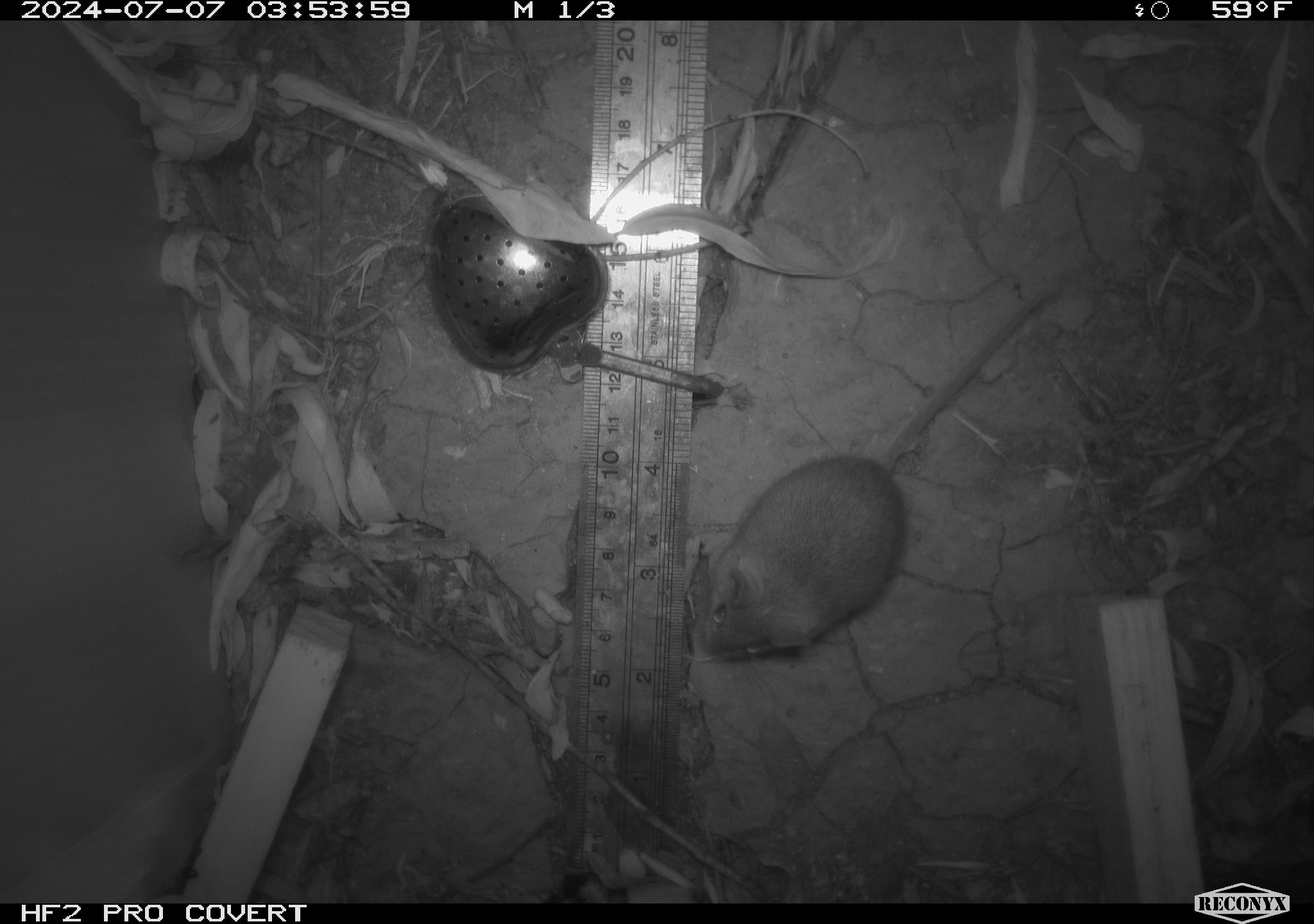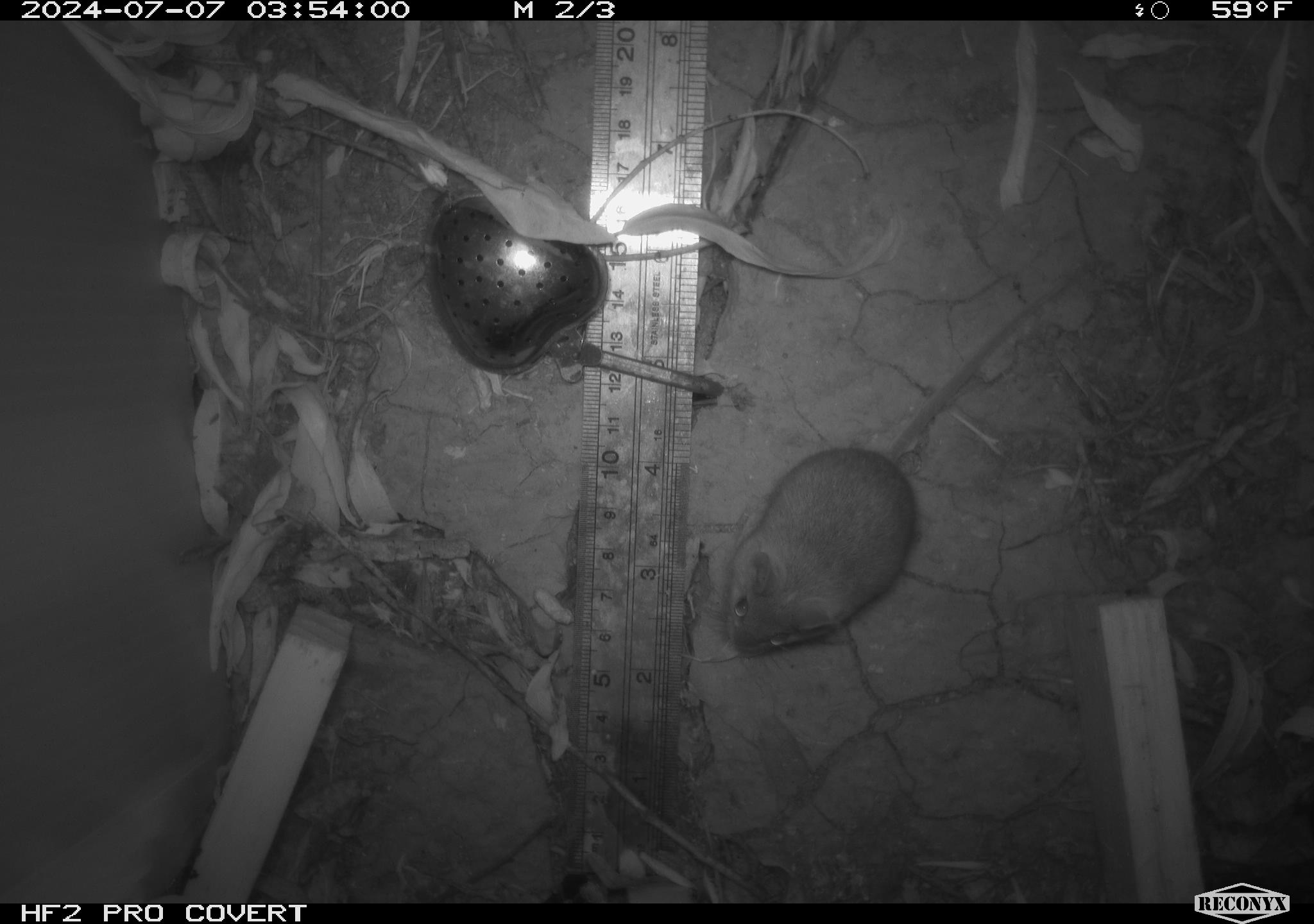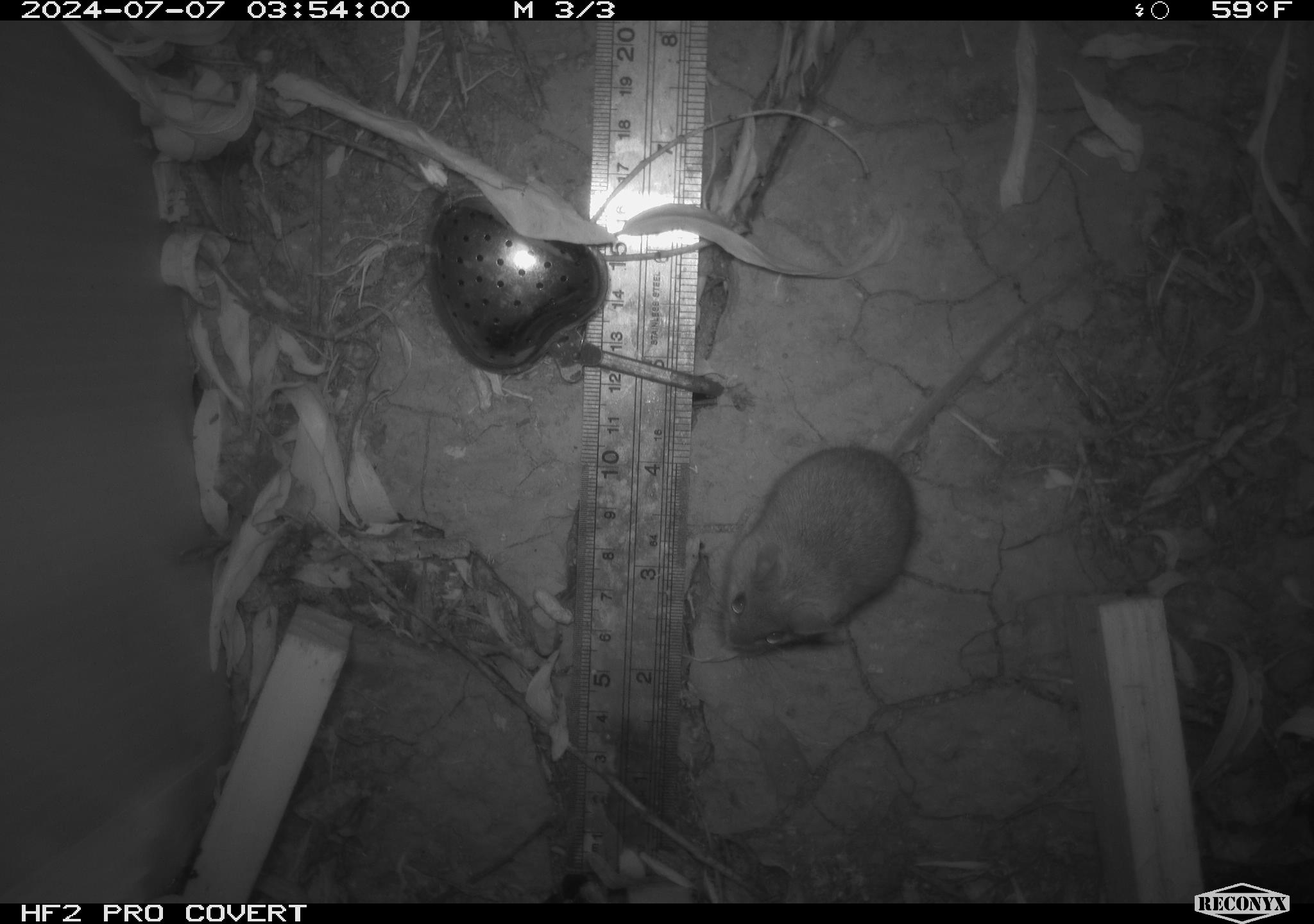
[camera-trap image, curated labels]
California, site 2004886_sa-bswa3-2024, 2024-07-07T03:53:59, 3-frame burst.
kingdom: Animalia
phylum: Chordata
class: Mammalia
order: Rodentia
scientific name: Rodentia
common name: mouse species